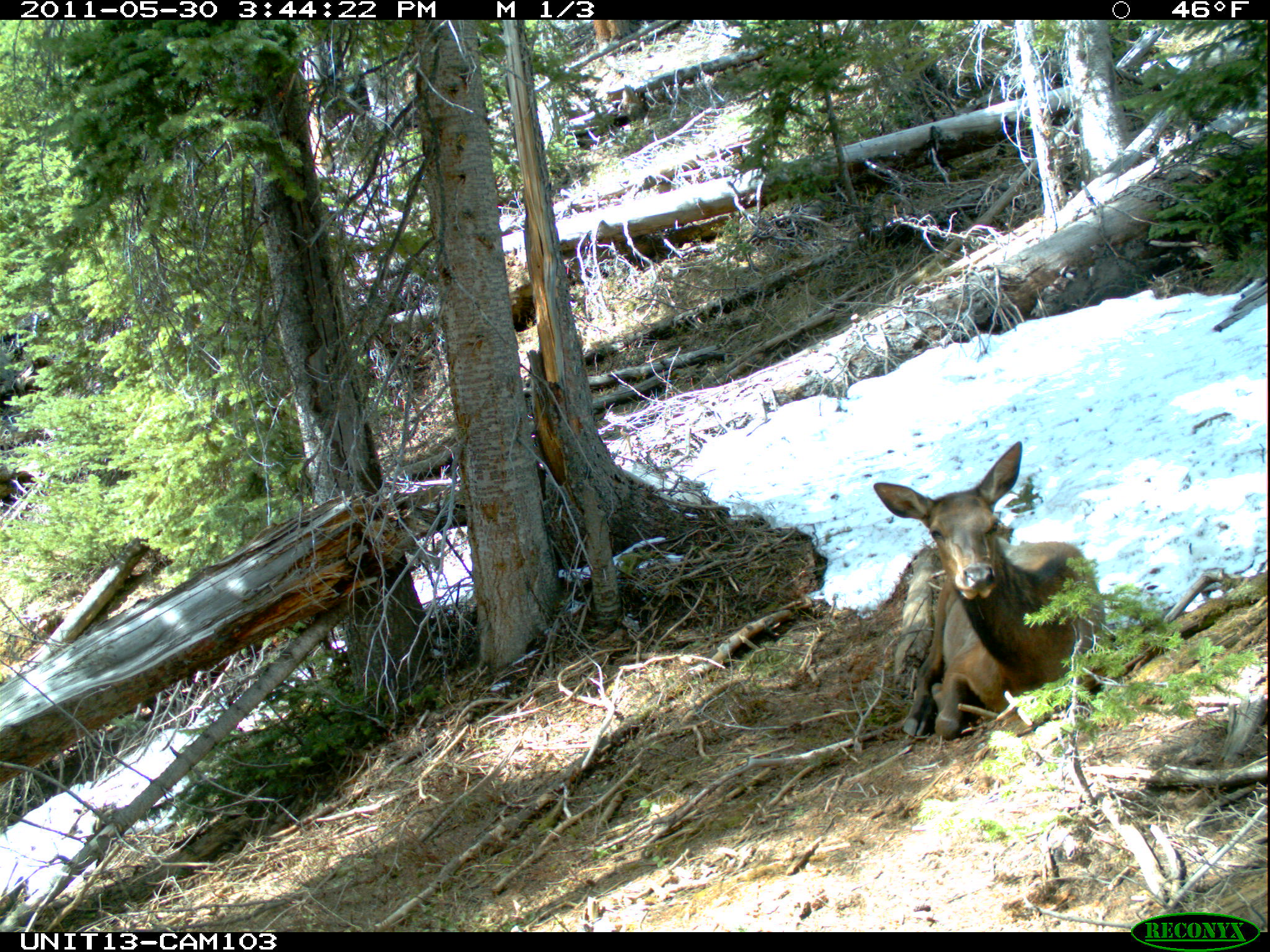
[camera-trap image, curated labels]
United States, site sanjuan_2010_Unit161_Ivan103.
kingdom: Animalia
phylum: Chordata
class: Mammalia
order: Artiodactyla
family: Cervidae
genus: Cervus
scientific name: Cervus elaphus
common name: red deer